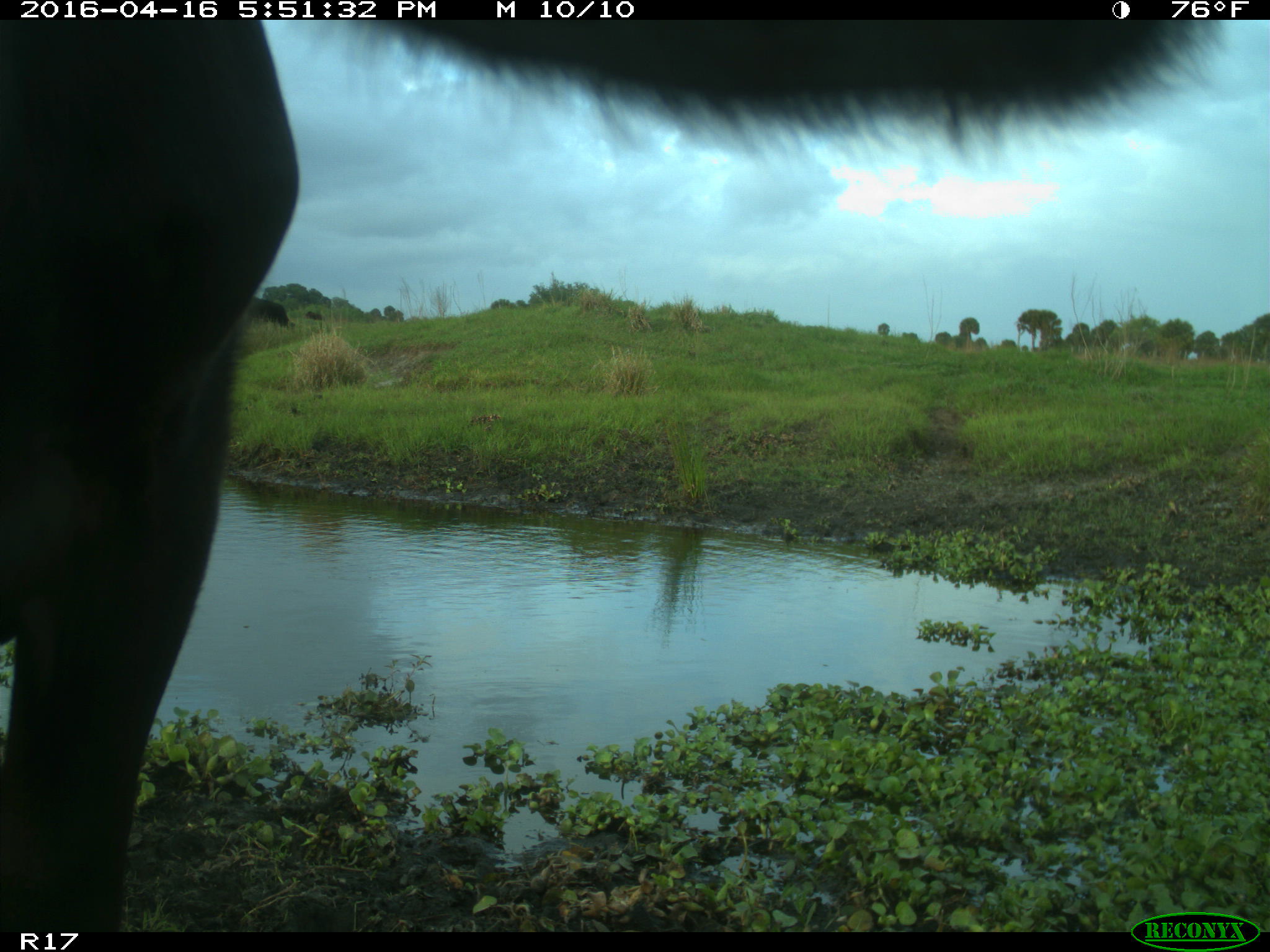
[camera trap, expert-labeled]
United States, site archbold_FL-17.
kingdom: Animalia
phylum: Chordata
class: Mammalia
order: Artiodactyla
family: Bovidae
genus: Bos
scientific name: Bos taurus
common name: domestic cow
Bos taurus (domestic cow).